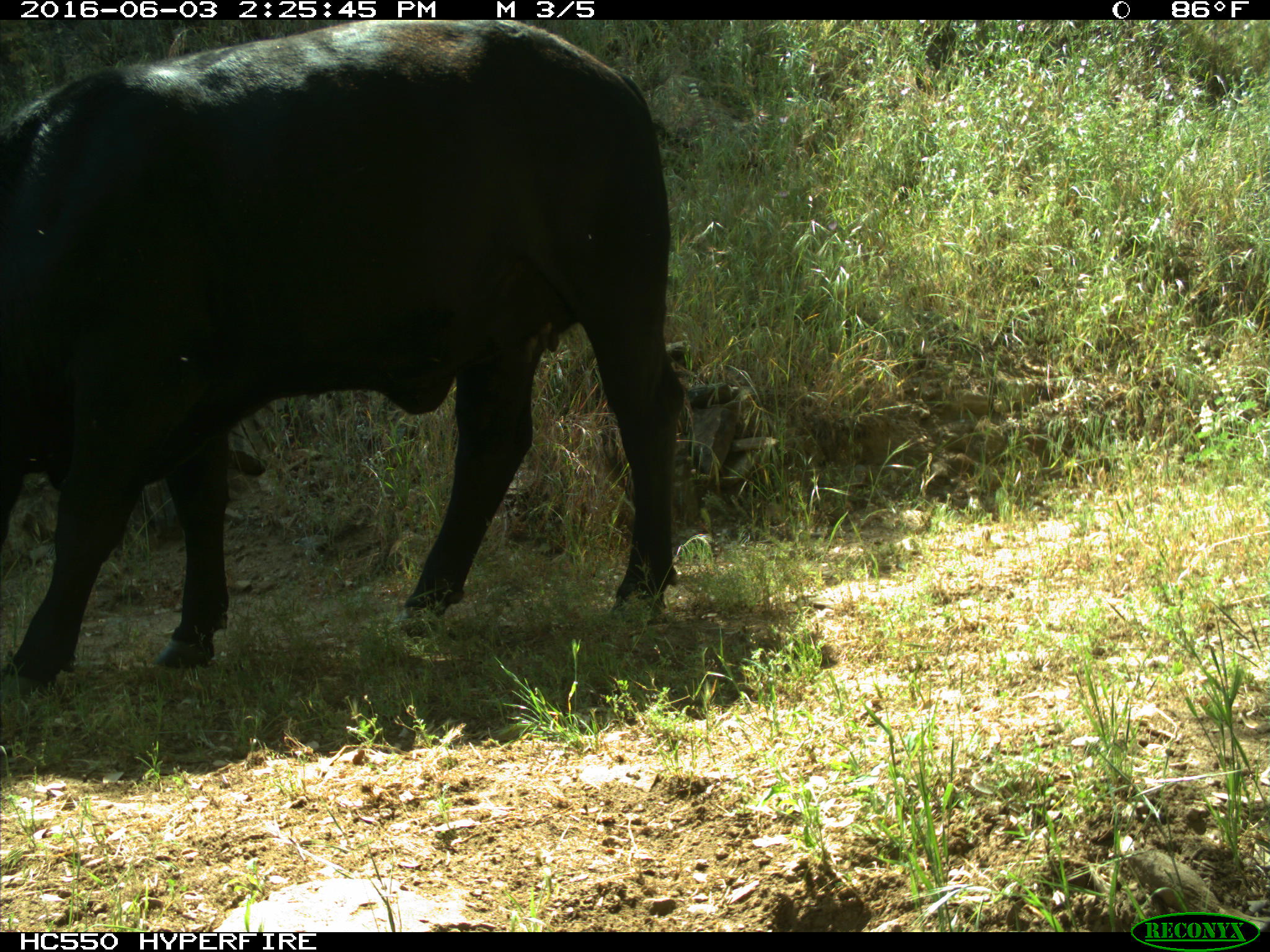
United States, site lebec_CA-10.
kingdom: Animalia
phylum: Chordata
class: Mammalia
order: Artiodactyla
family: Bovidae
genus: Bos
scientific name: Bos taurus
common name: domestic cow